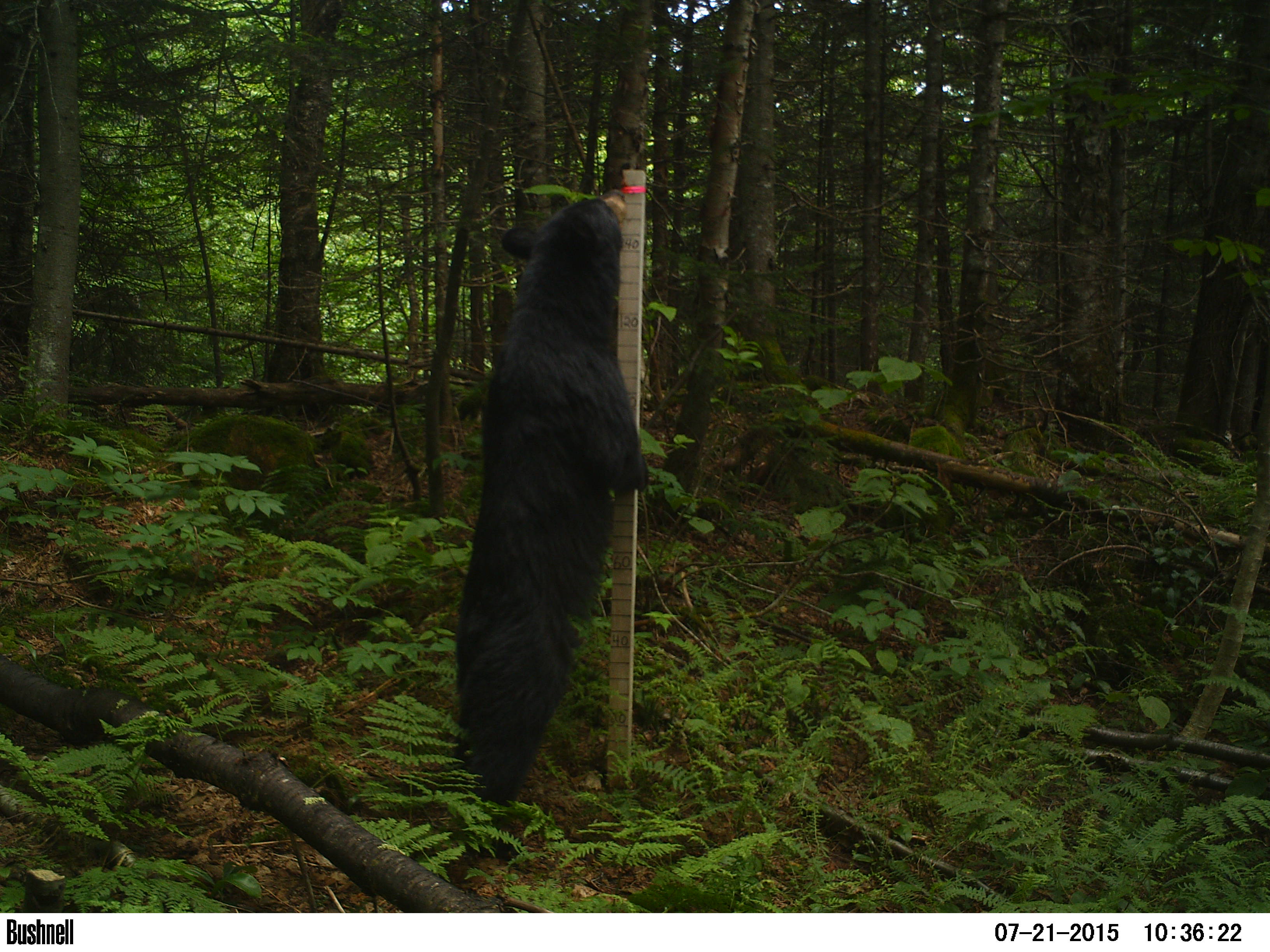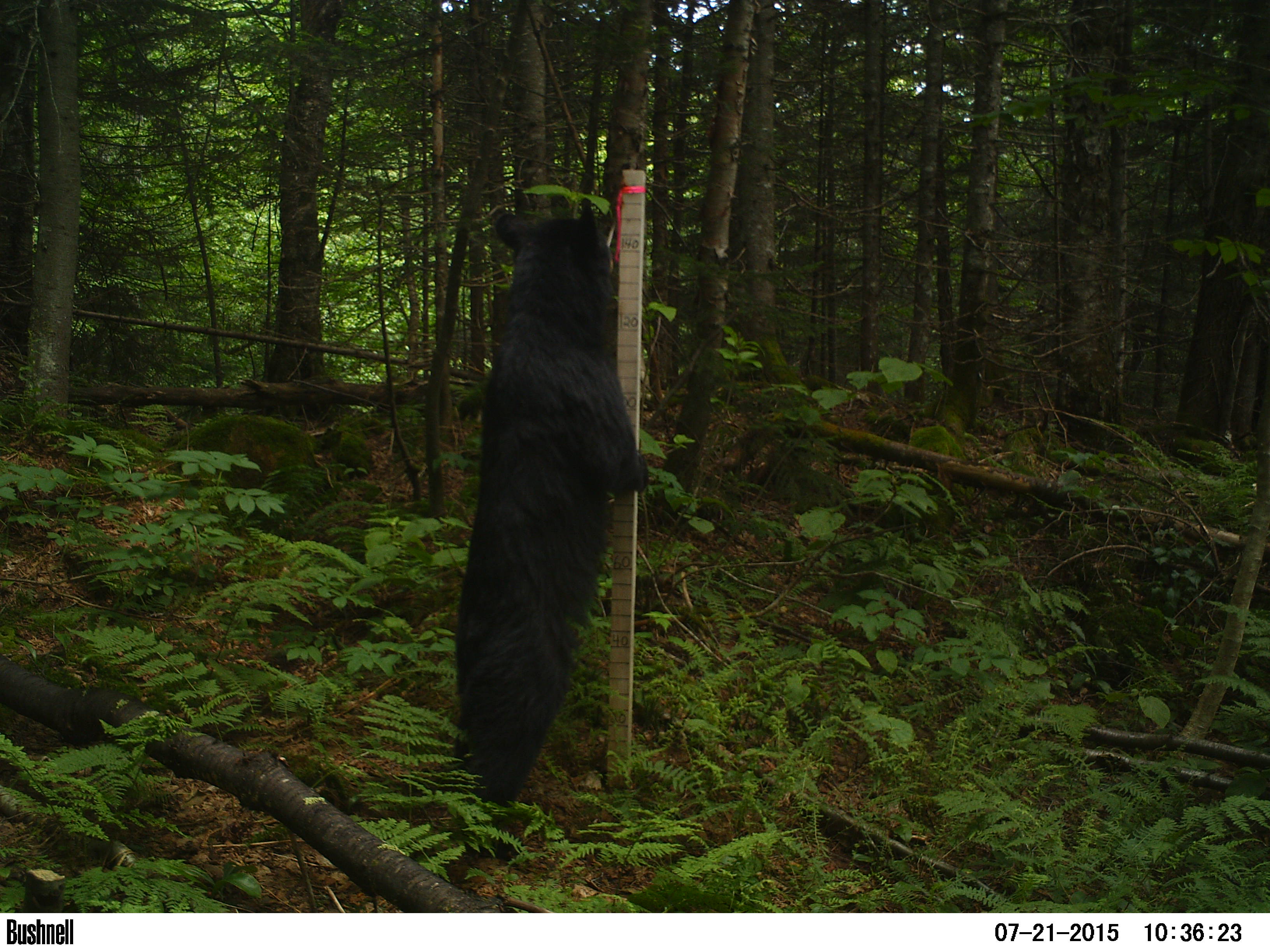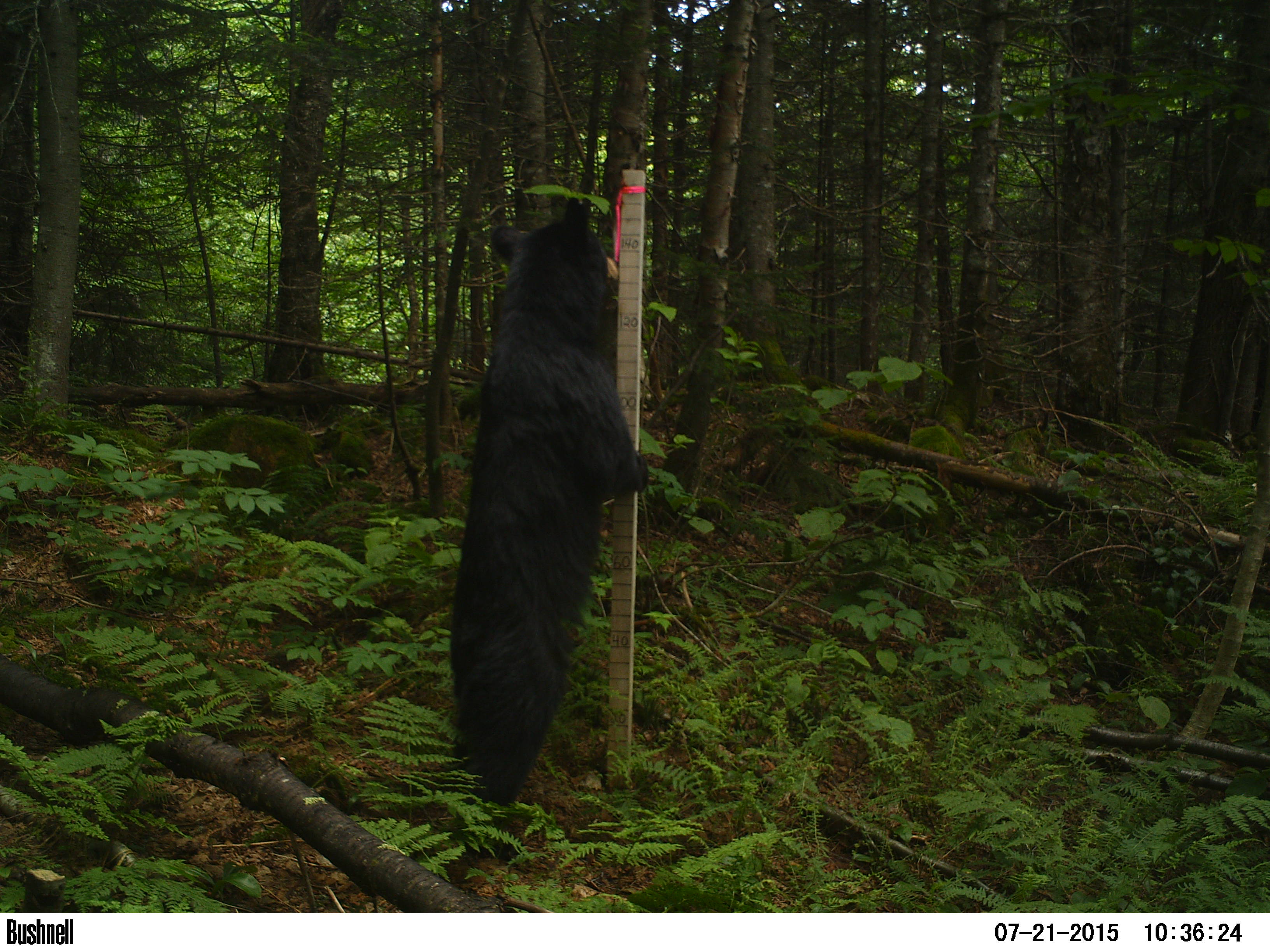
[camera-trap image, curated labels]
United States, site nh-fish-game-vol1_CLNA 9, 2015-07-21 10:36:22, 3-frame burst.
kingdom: Animalia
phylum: Chordata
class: Mammalia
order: Carnivora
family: Ursidae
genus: Ursus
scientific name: Ursus americanus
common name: black bear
Black bear (Ursus americanus).